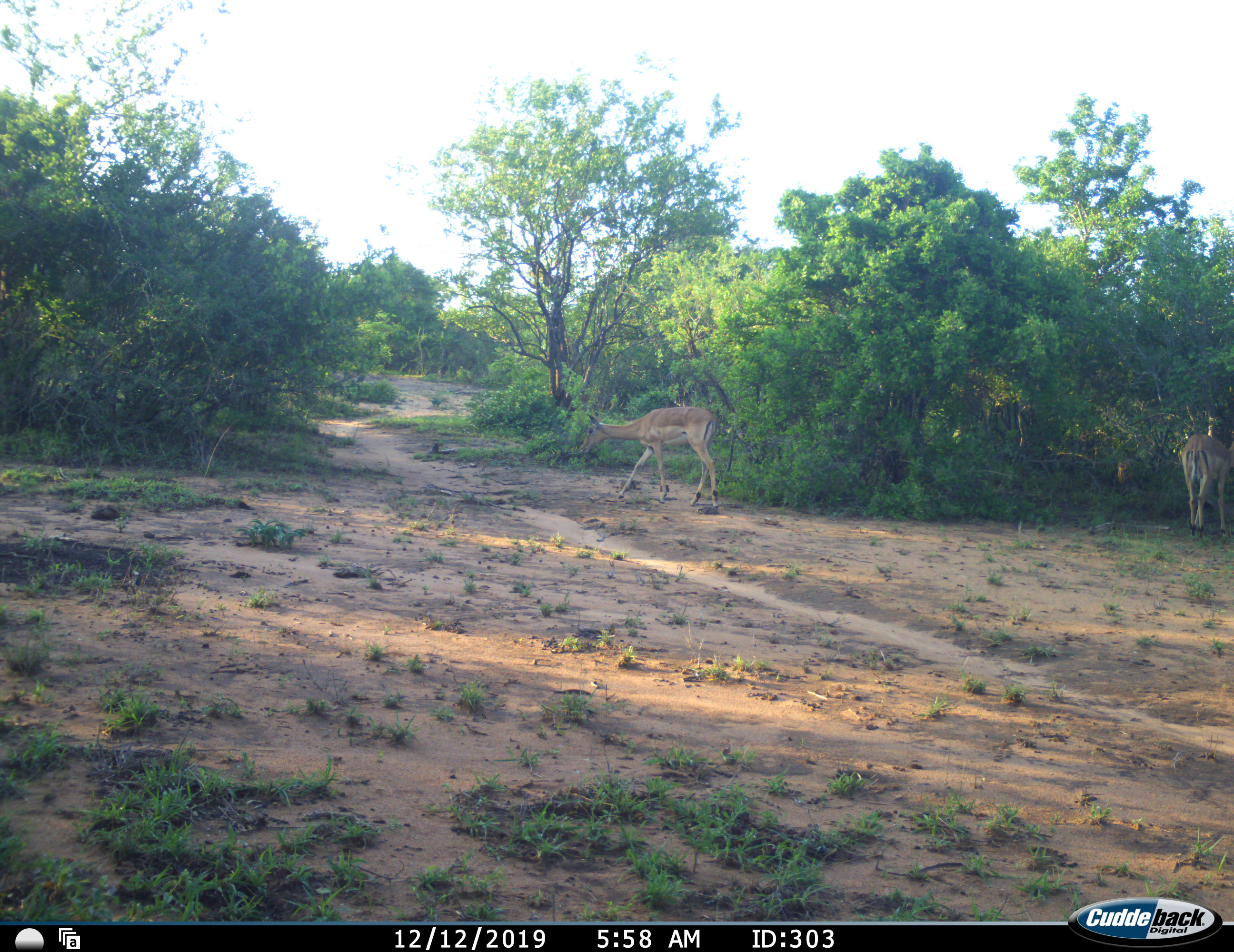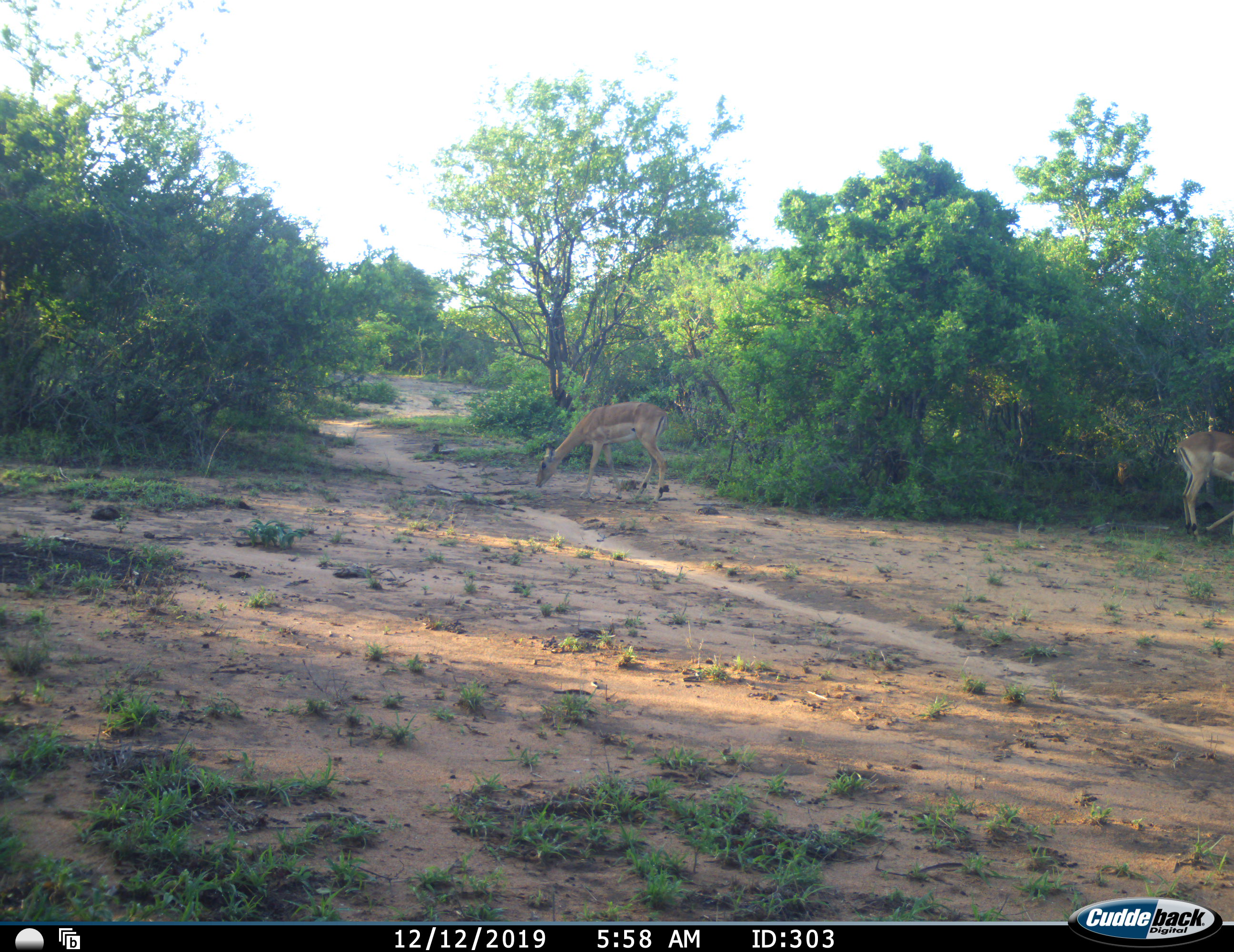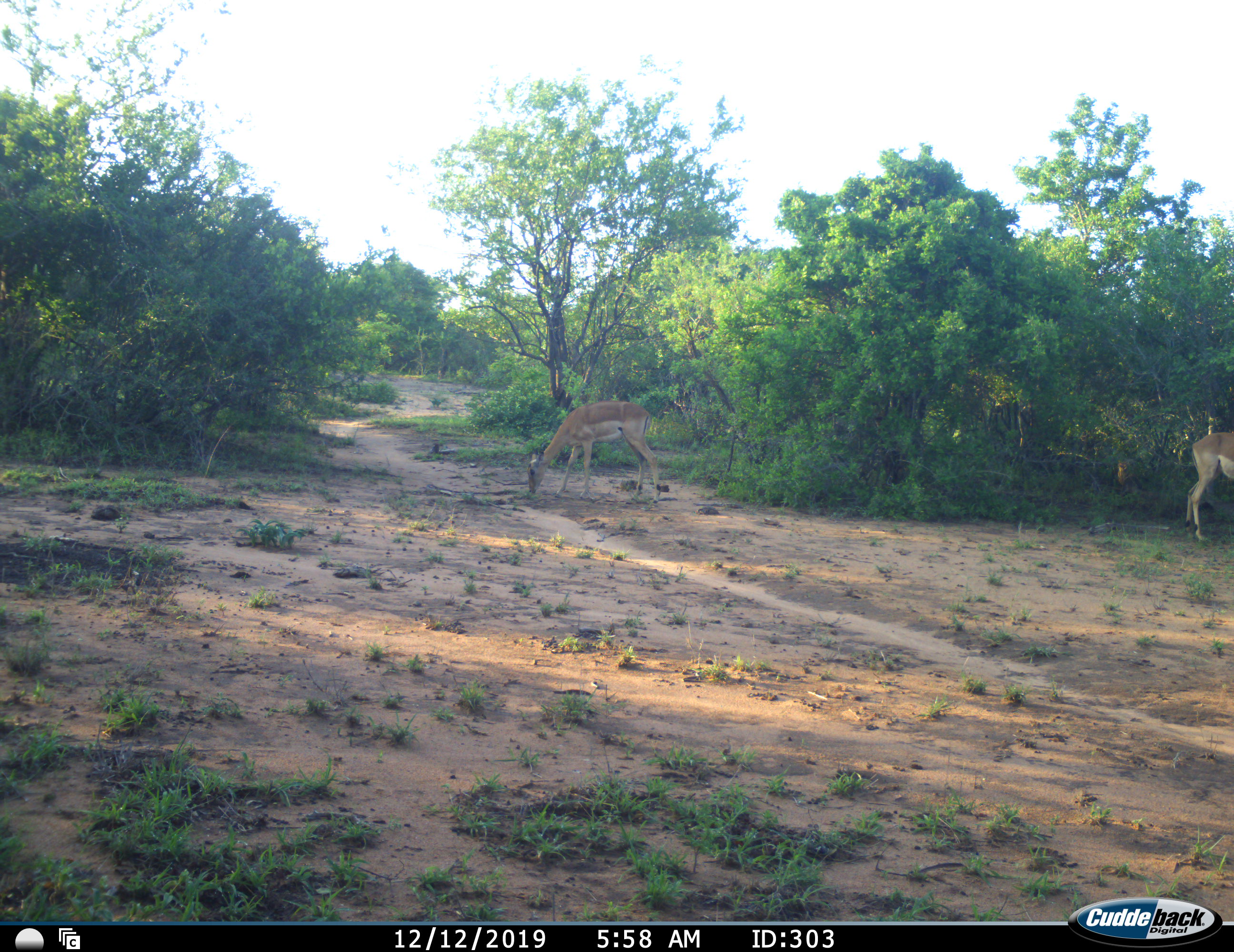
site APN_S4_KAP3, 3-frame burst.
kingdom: Animalia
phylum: Chordata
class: Mammalia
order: Artiodactyla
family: Bovidae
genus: Aepyceros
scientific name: Aepyceros melampus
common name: impala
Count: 2.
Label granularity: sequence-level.